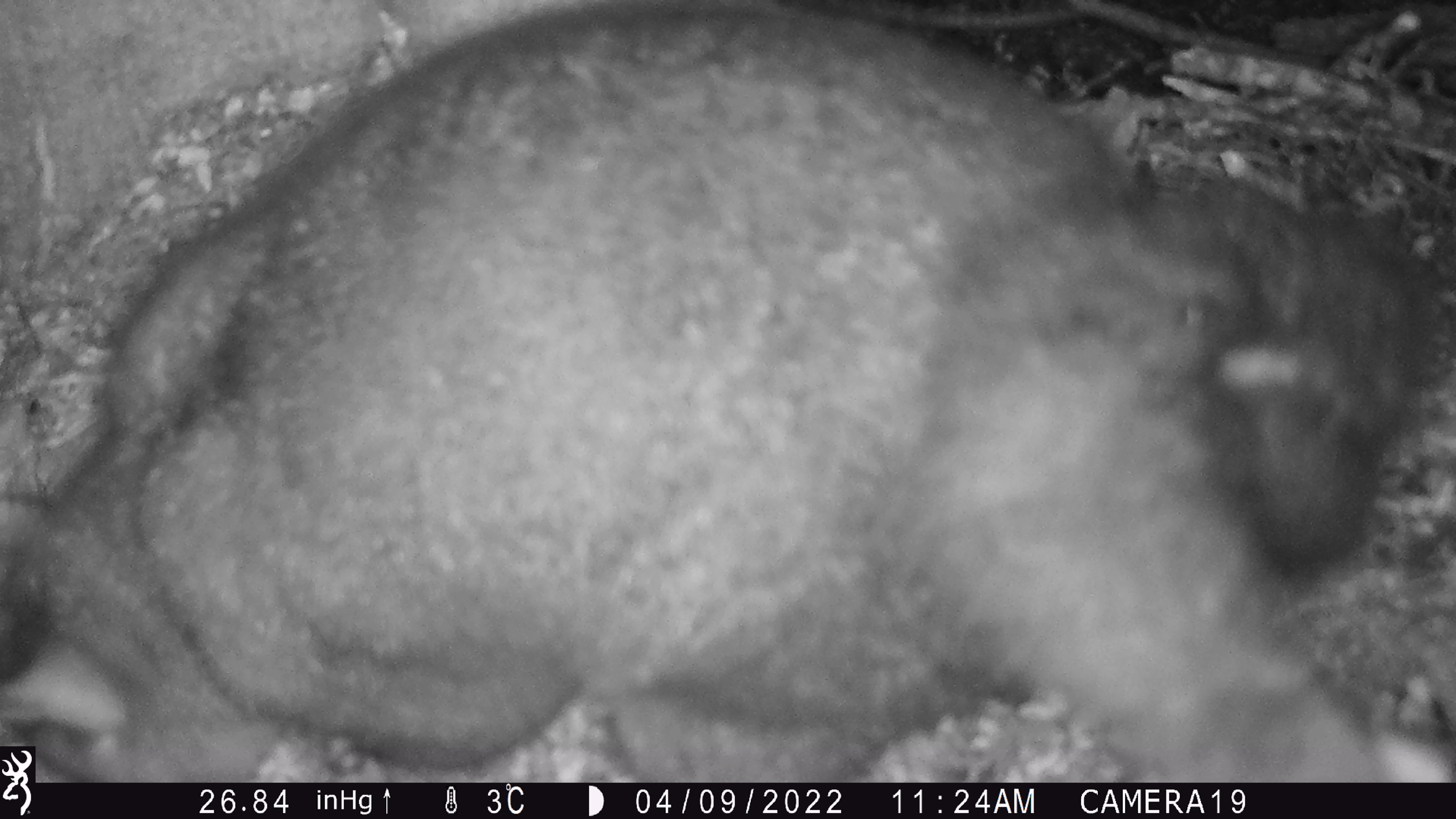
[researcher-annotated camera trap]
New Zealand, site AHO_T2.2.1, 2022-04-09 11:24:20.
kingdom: Animalia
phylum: Chordata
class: Mammalia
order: Diprotodontia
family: Phalangeridae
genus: Trichosurus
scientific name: Trichosurus vulpecula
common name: common brushtail possum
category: possum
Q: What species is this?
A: Possum (common brushtail possum) (Trichosurus vulpecula).